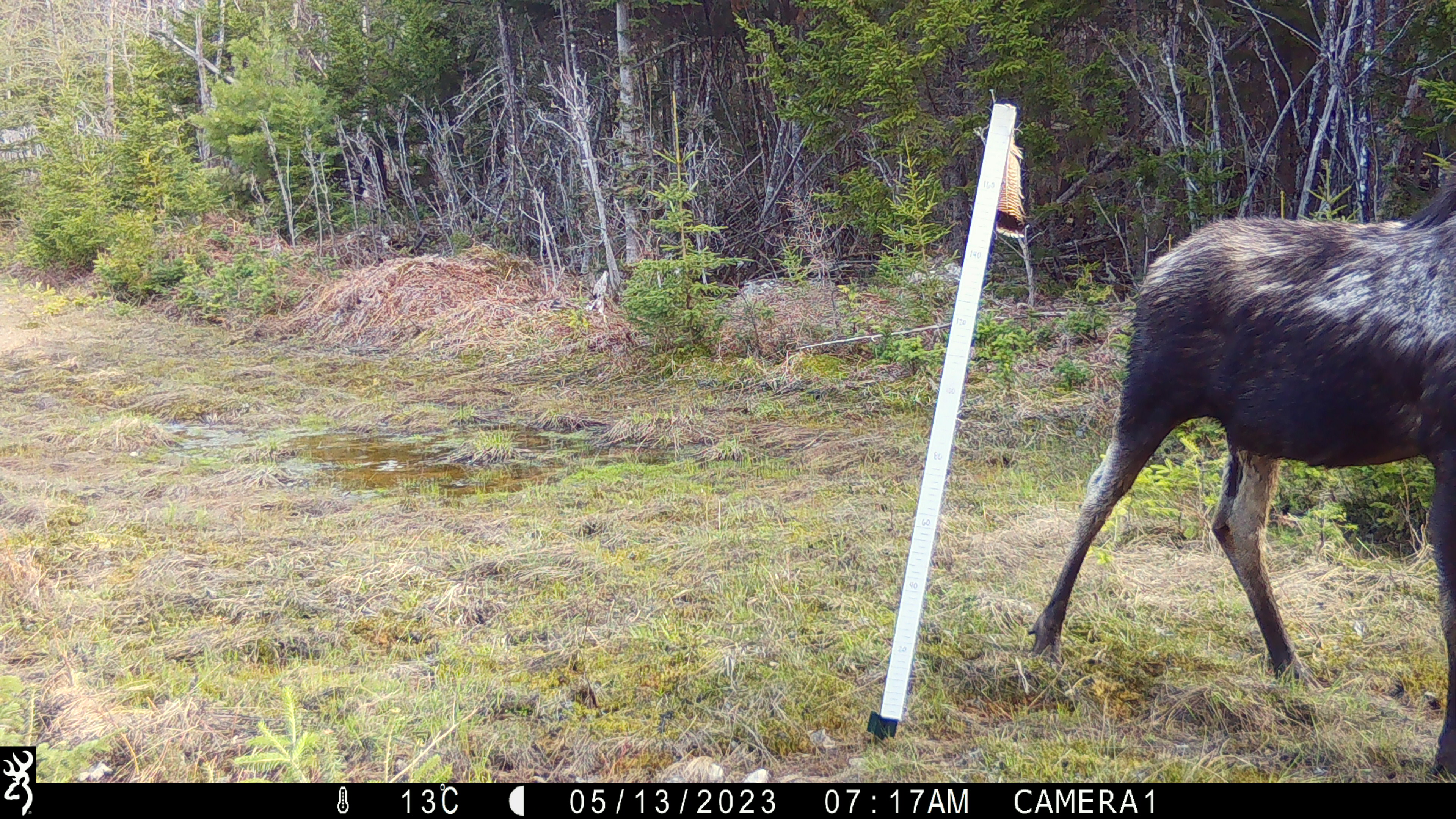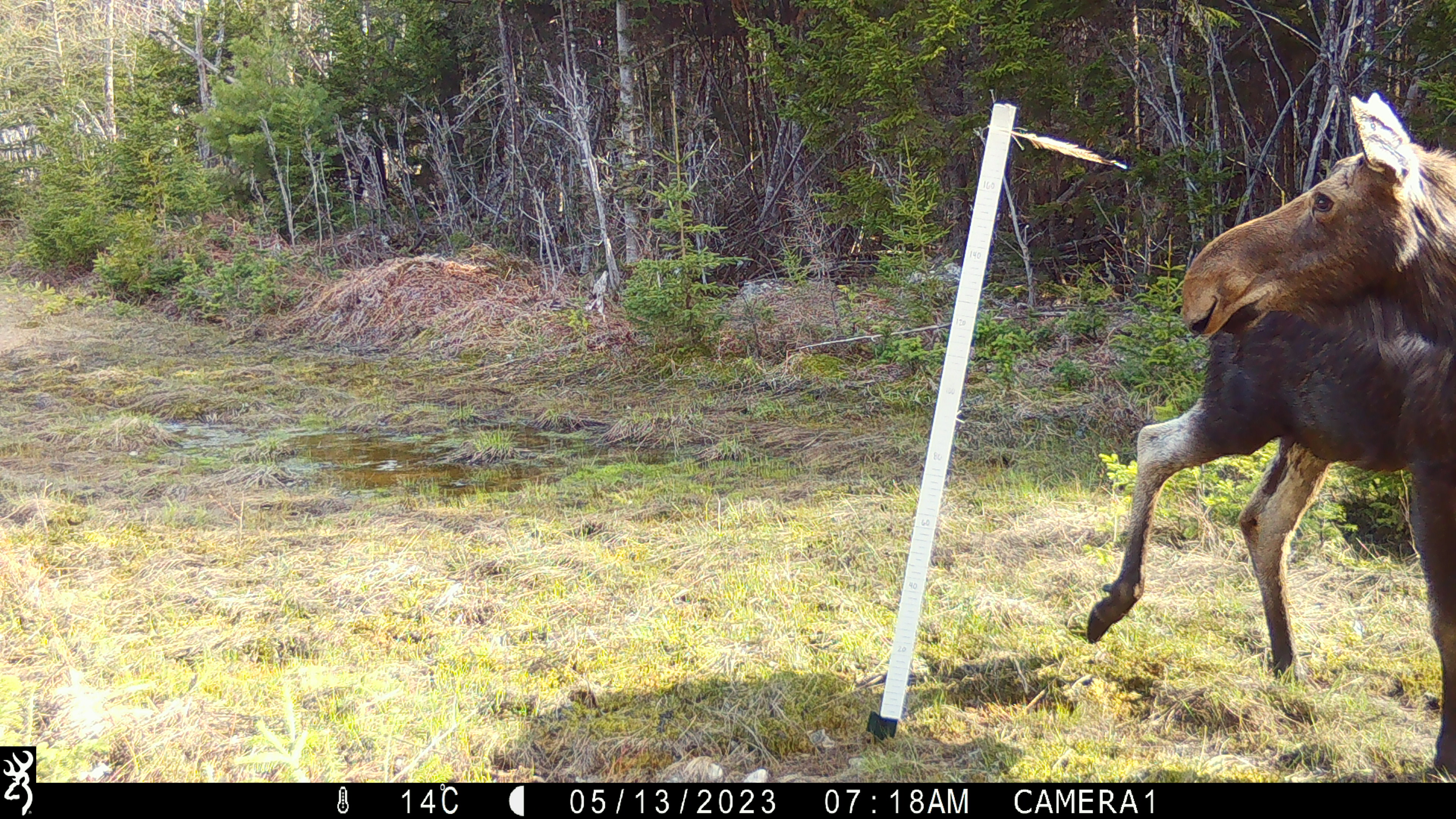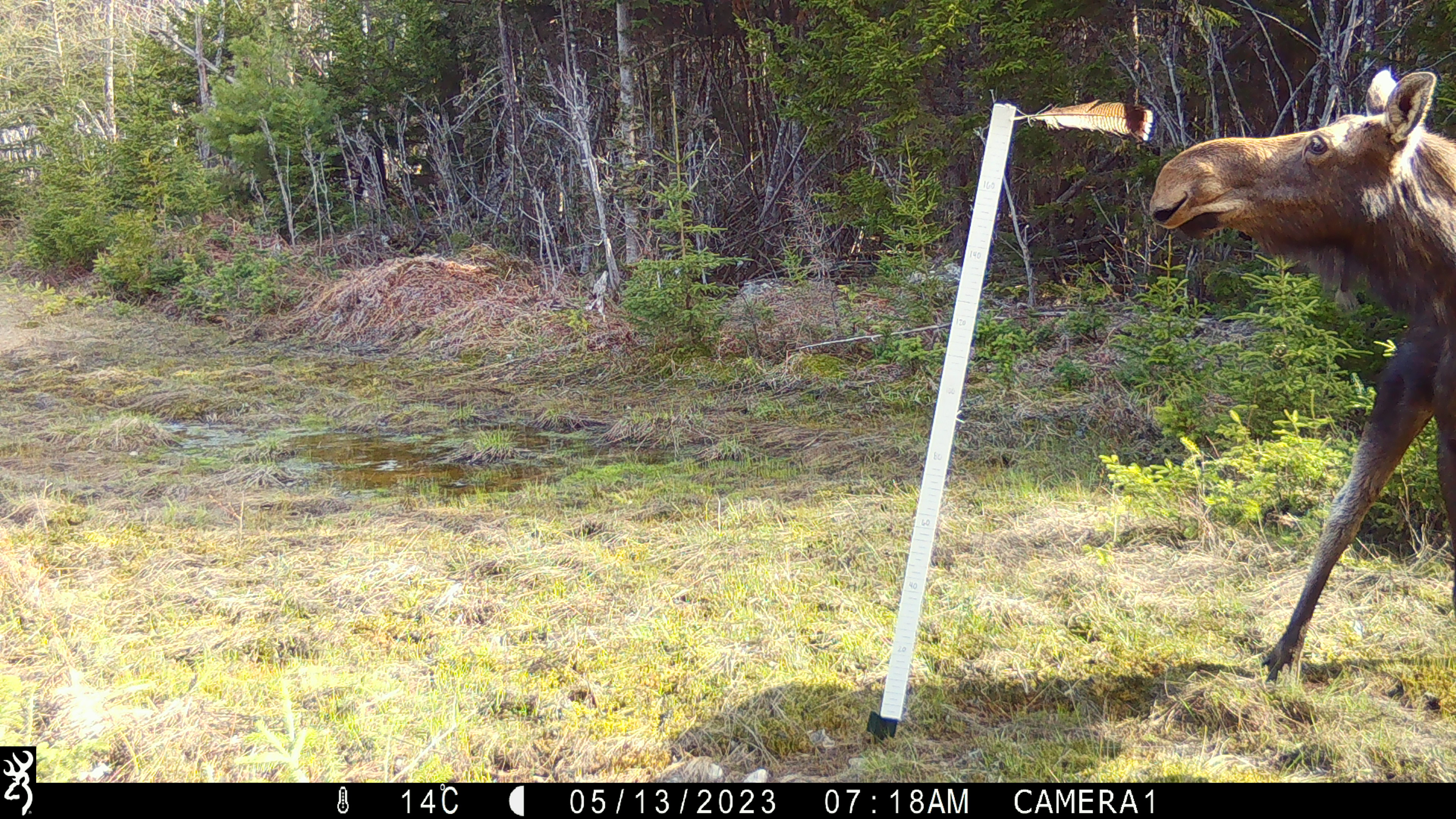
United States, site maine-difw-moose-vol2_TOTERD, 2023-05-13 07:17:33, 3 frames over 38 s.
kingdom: Animalia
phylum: Chordata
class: Mammalia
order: Artiodactyla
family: Cervidae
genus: Alces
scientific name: Alces alces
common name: moose